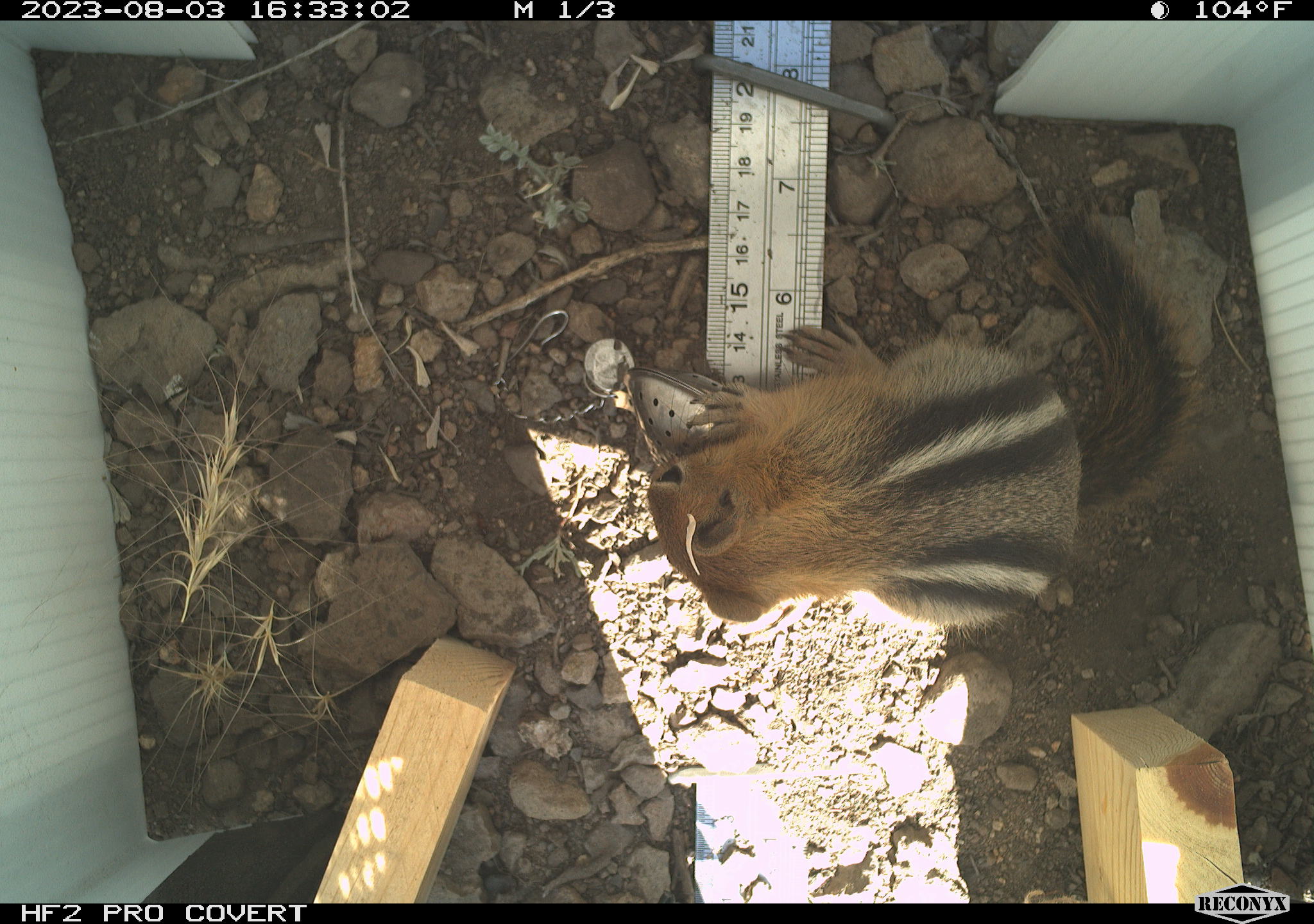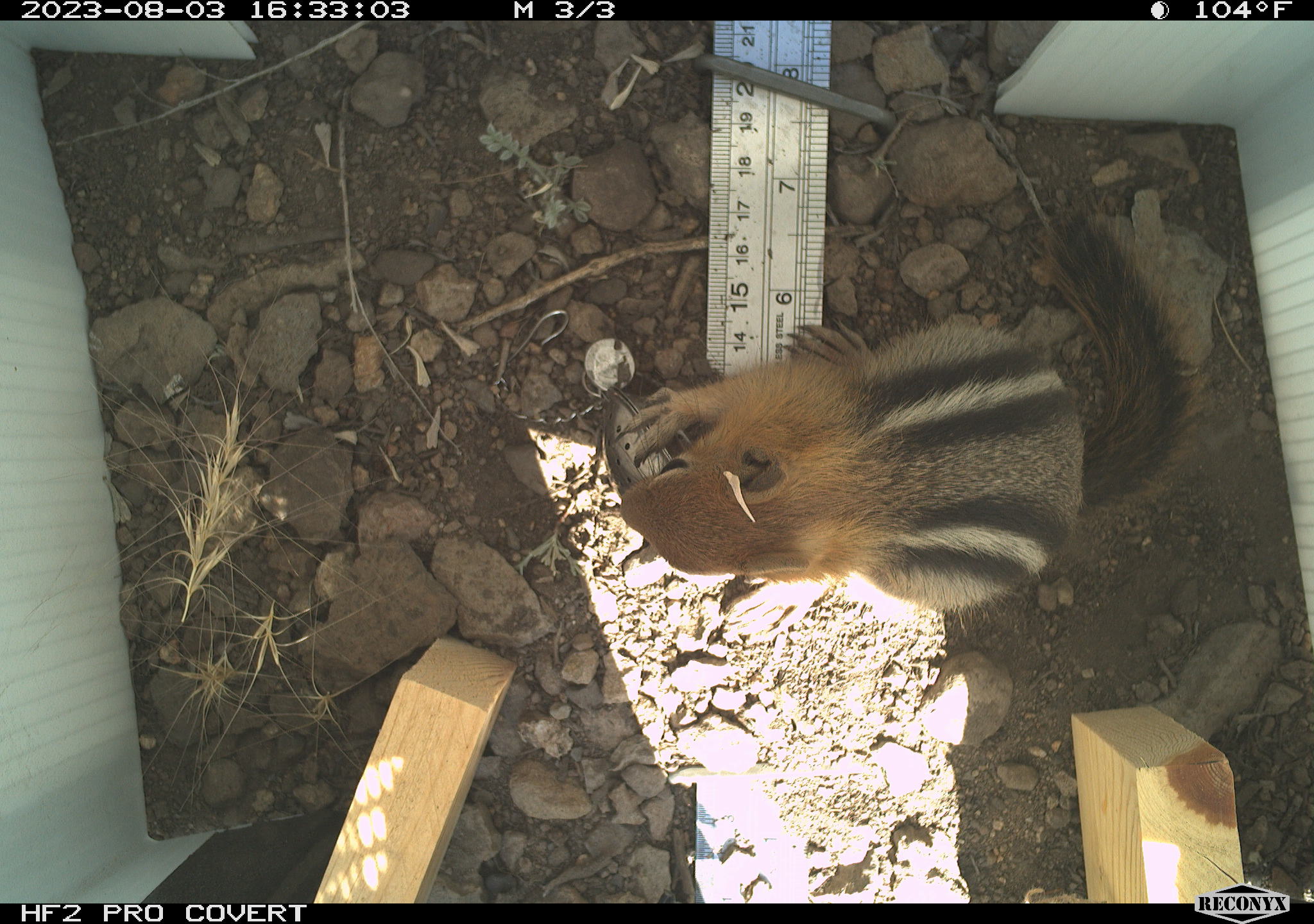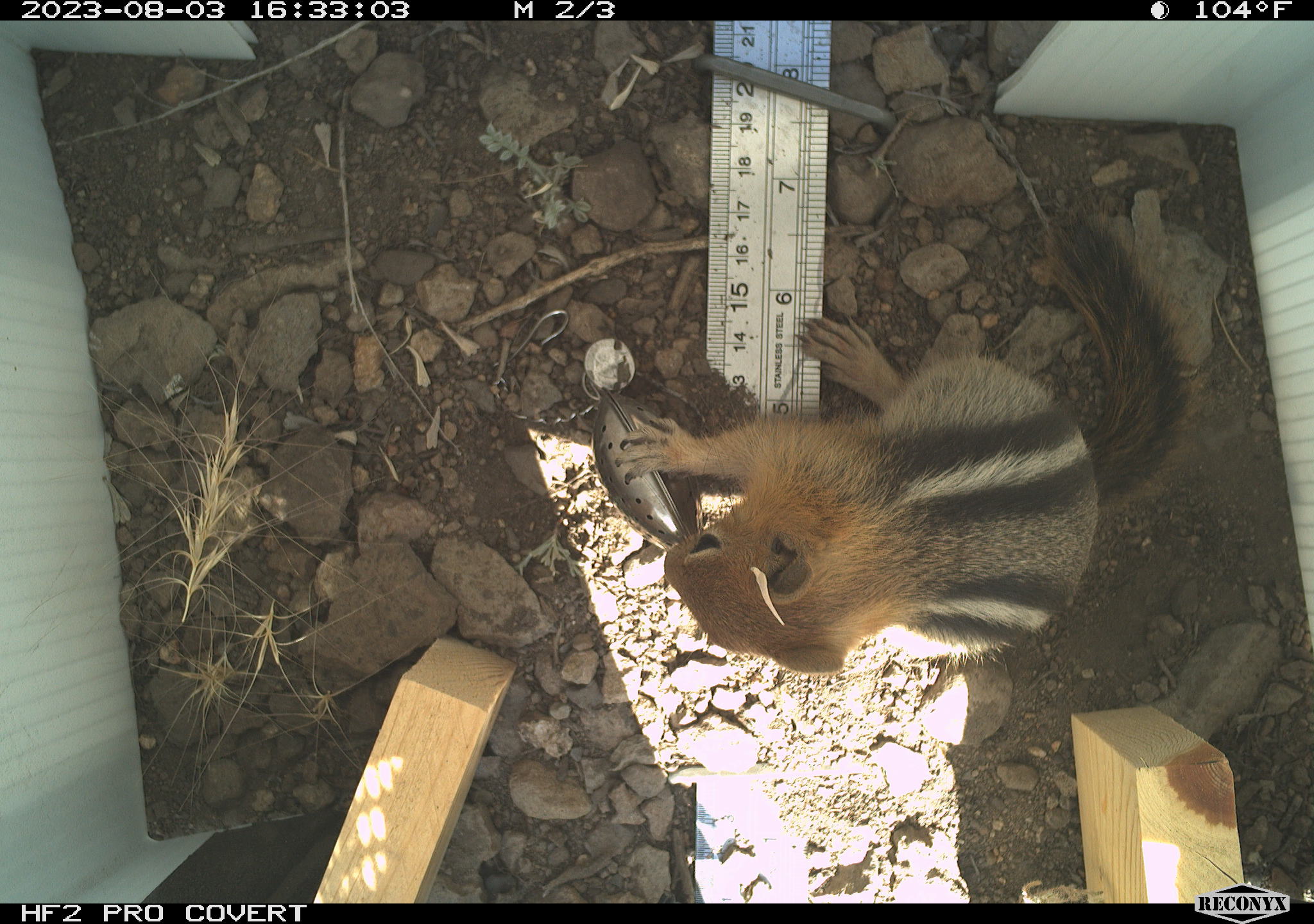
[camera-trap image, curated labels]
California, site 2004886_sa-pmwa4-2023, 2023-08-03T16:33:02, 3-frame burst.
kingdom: Animalia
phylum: Chordata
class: Mammalia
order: Rodentia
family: Sciuridae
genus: Callospermophilus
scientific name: Callospermophilus lateralis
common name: golden mantled ground squirrel